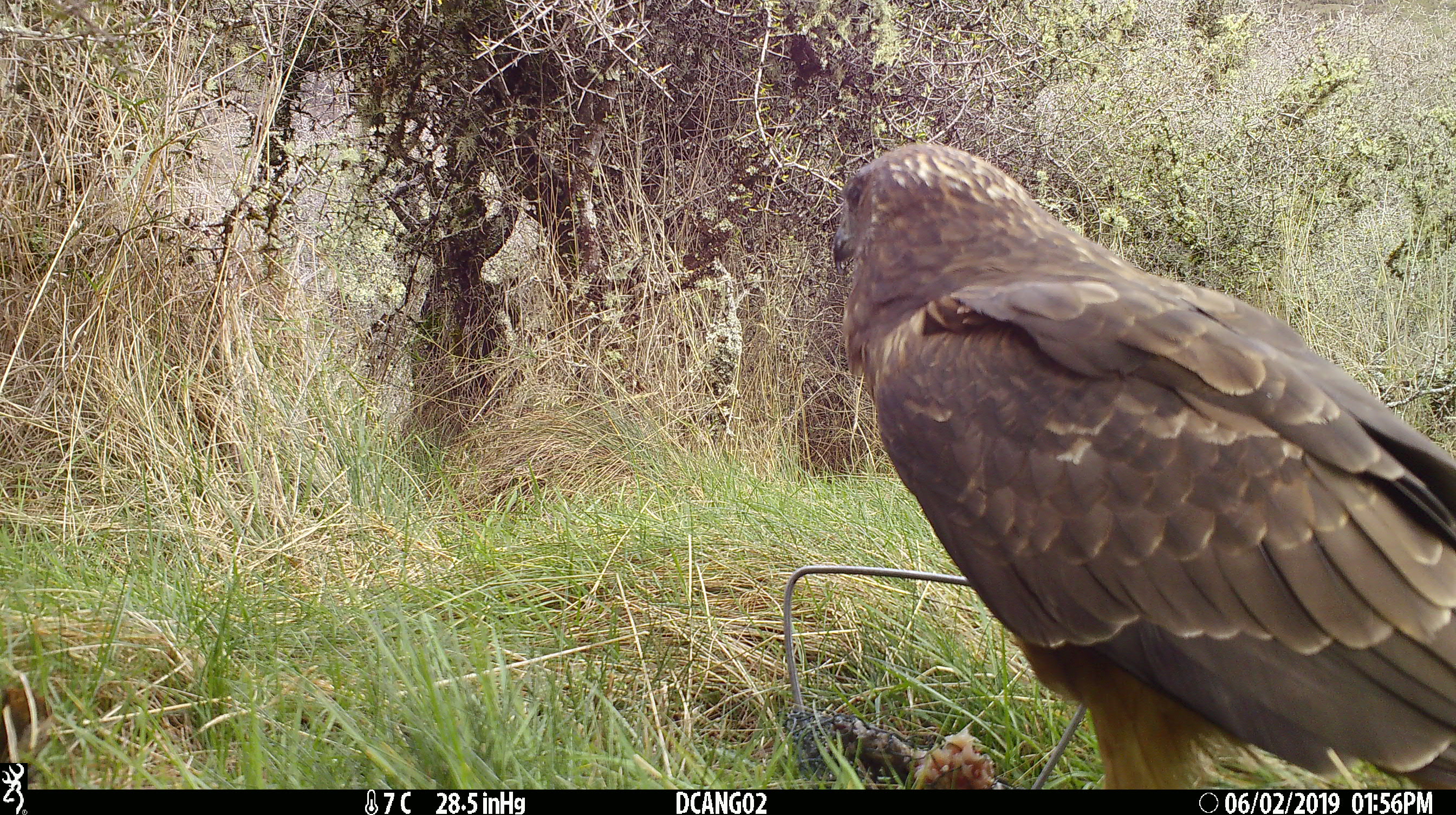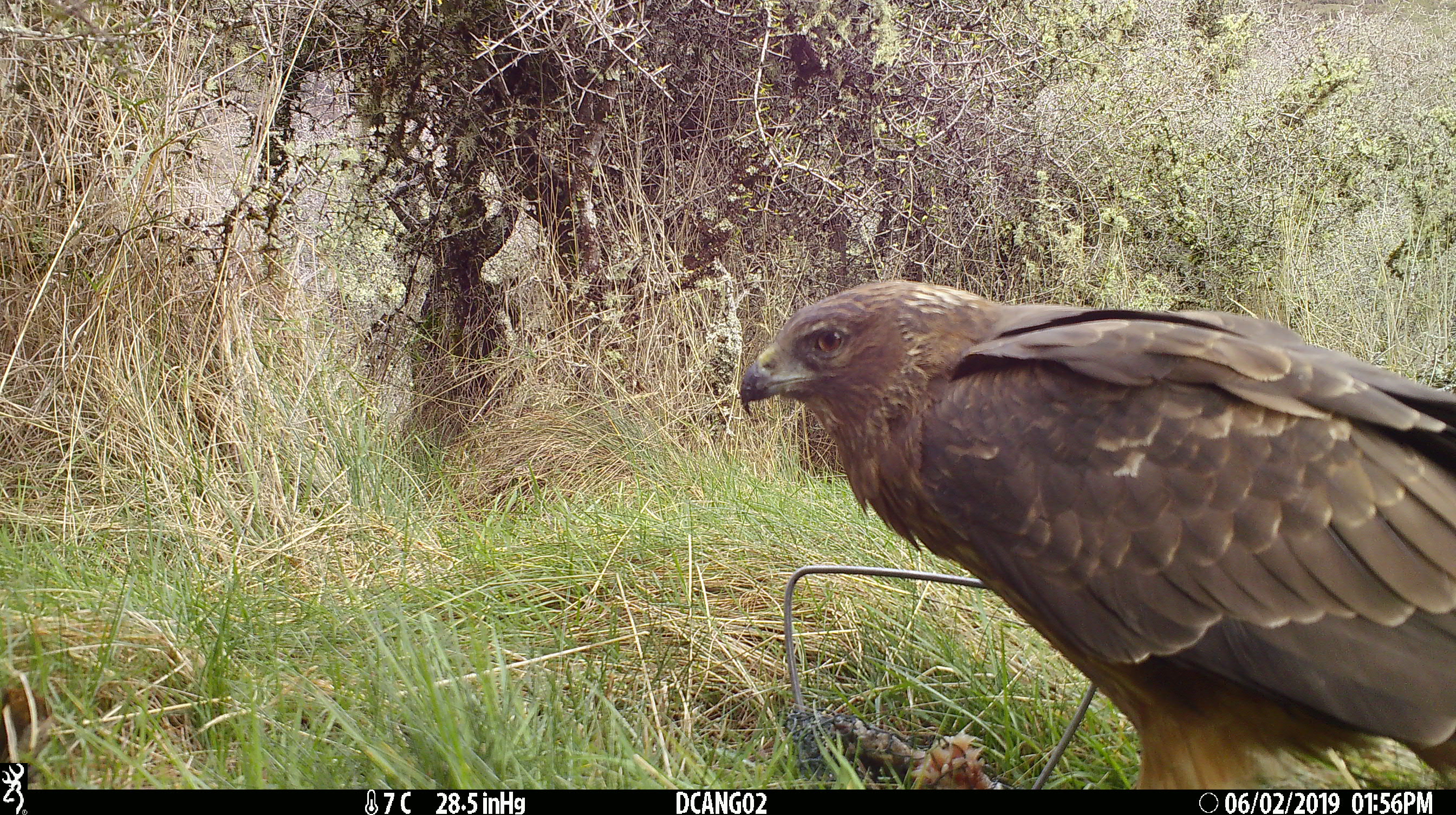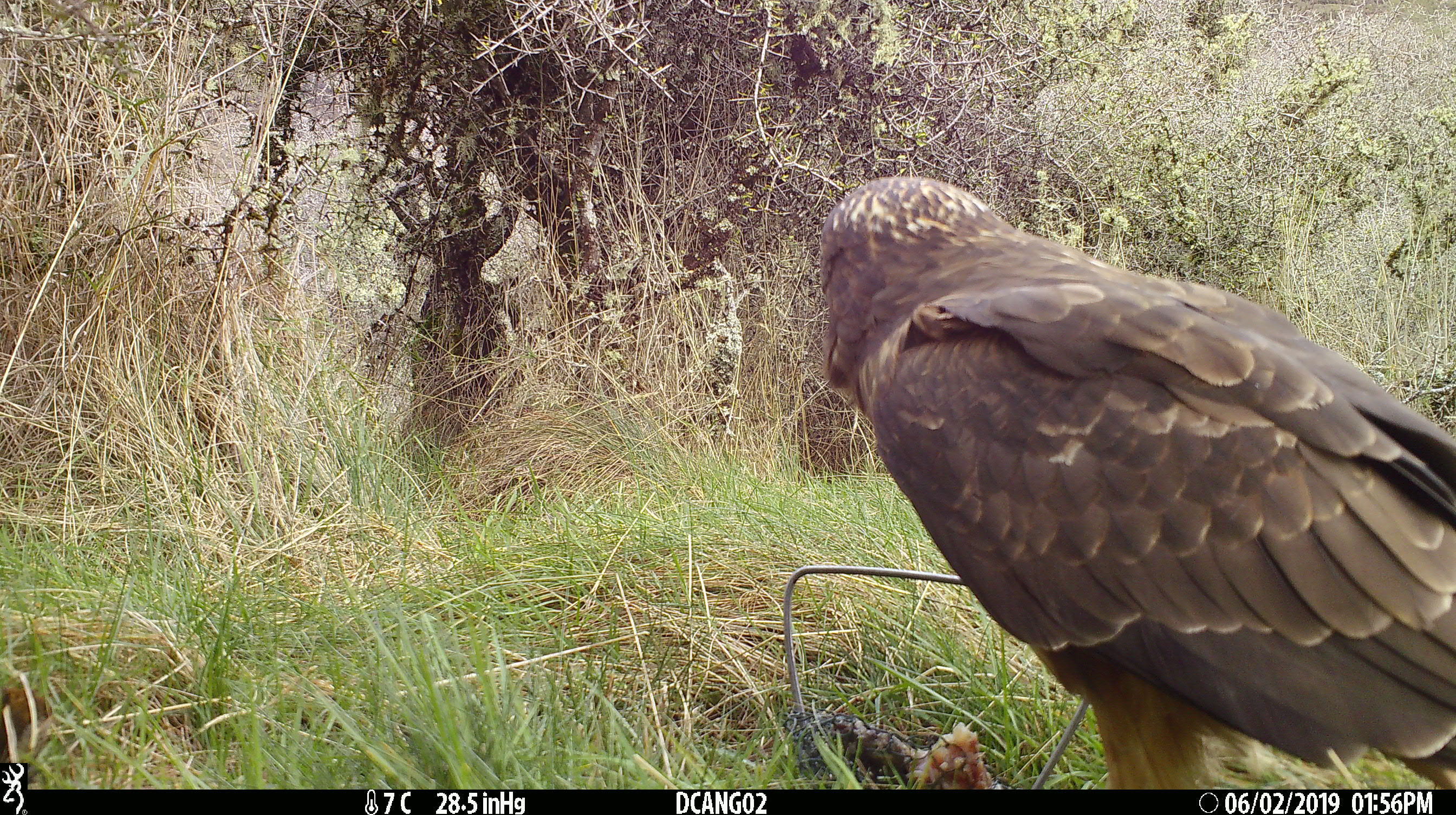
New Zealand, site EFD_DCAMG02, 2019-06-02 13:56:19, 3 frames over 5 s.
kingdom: Animalia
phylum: Chordata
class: Aves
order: Accipitriformes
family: Accipitridae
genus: Circus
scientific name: Circus approximans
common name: swamp harrier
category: harrier